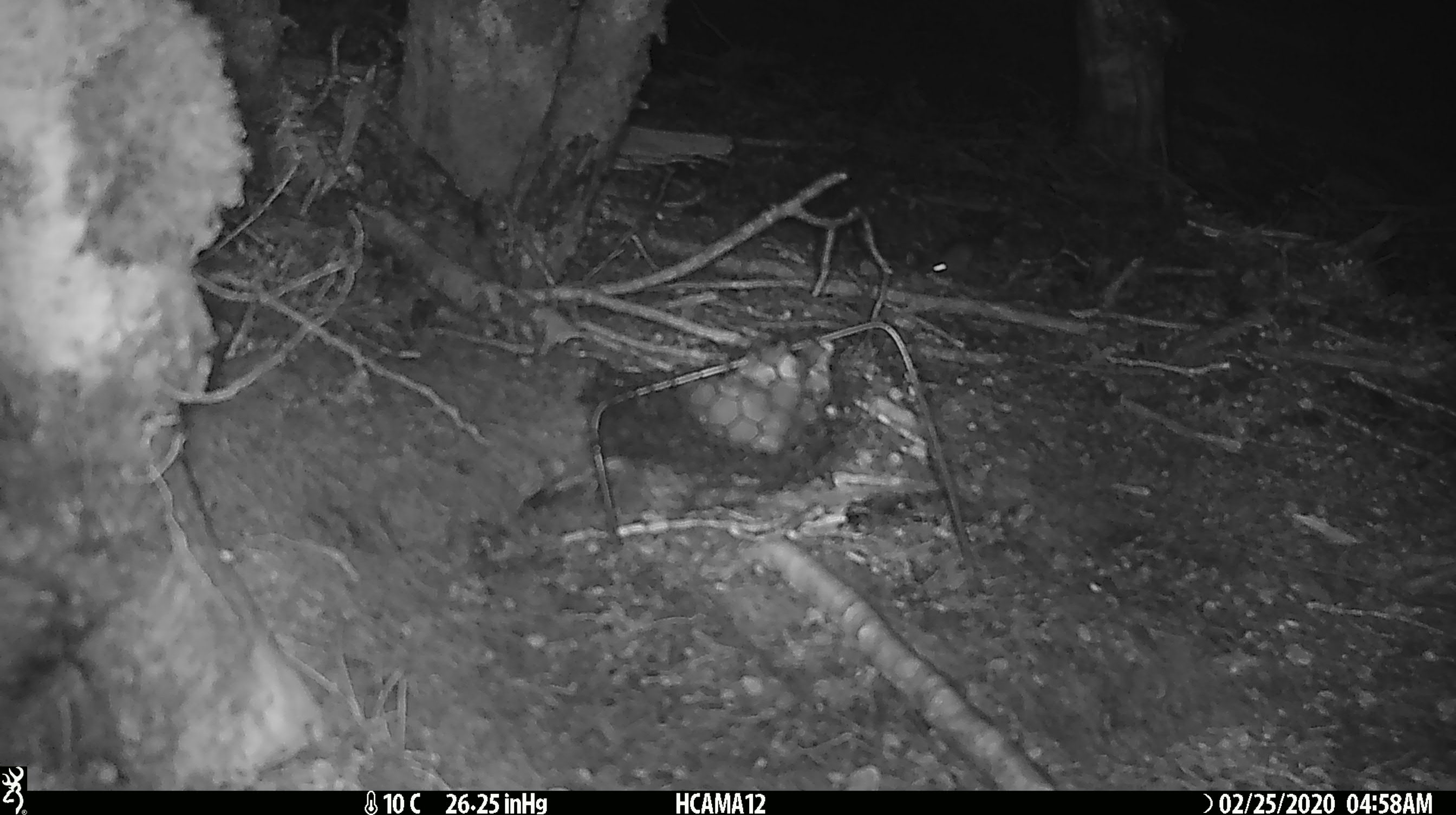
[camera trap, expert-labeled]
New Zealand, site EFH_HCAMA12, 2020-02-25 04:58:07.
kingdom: Animalia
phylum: Chordata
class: Mammalia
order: Rodentia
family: Muridae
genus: Mus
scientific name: Mus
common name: mouse